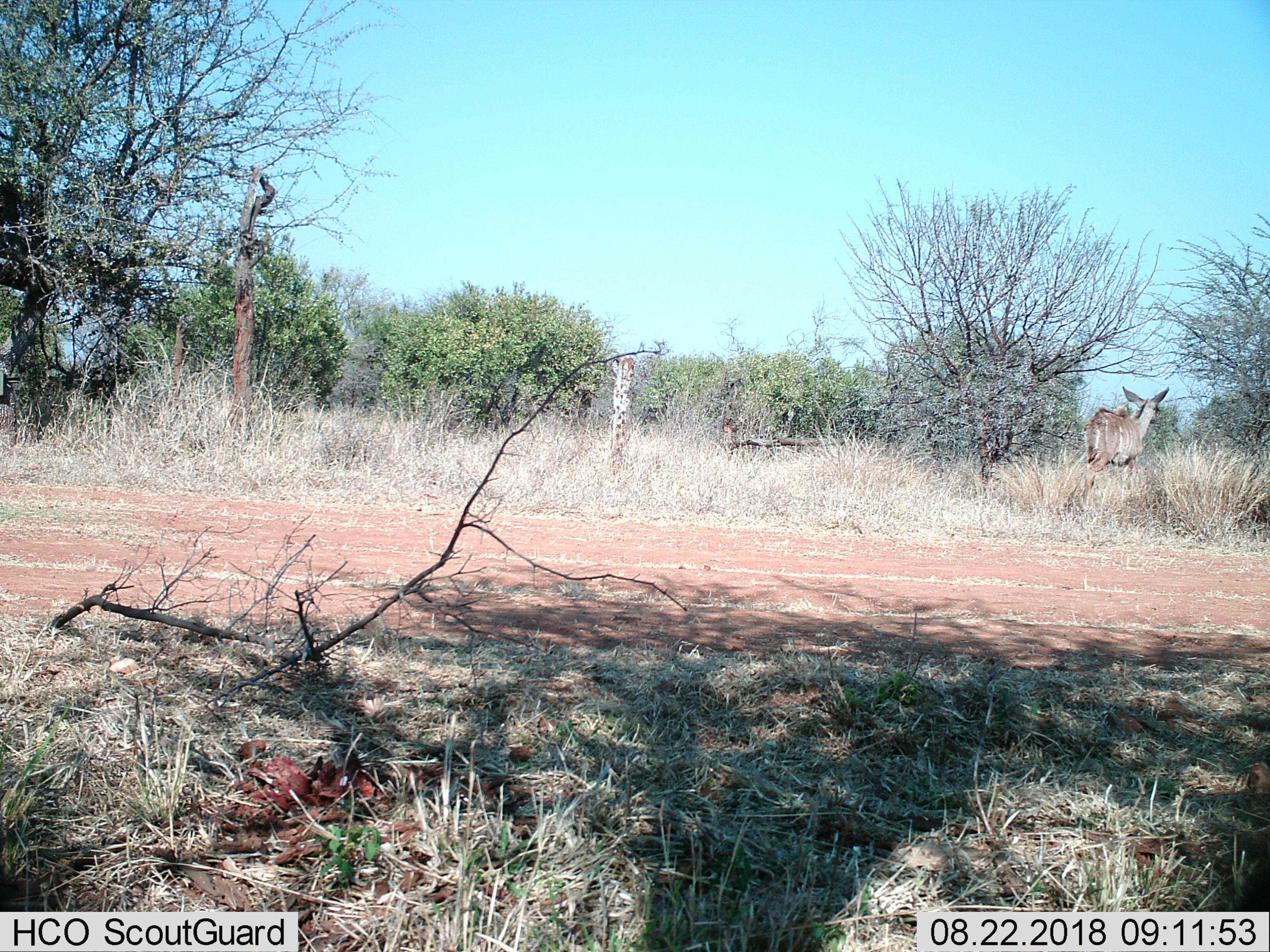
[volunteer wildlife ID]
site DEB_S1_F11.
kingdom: Animalia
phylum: Chordata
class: Mammalia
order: Artiodactyla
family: Bovidae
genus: Tragelaphus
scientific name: Tragelaphus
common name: kudu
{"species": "kudu (Tragelaphus)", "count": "1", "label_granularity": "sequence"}